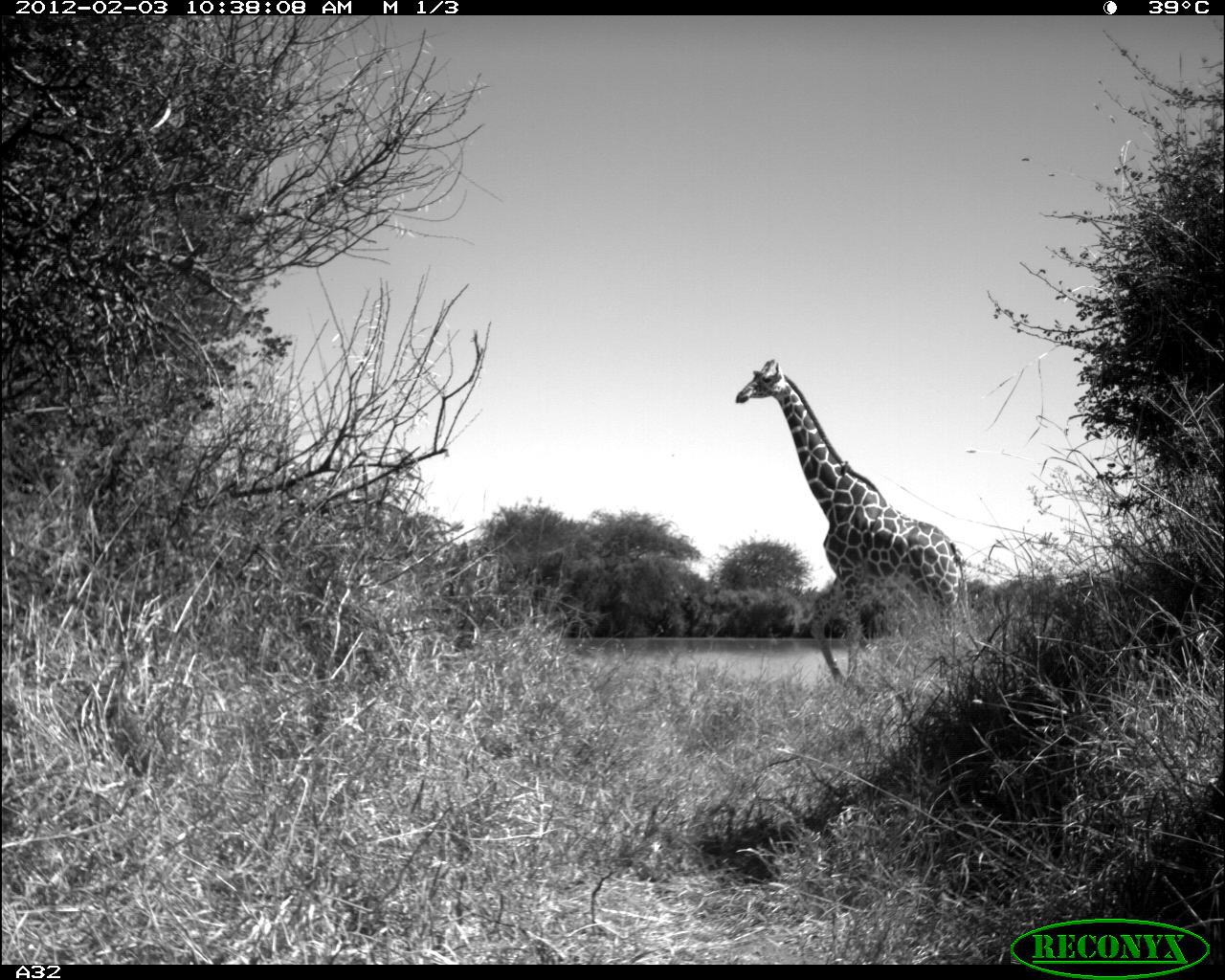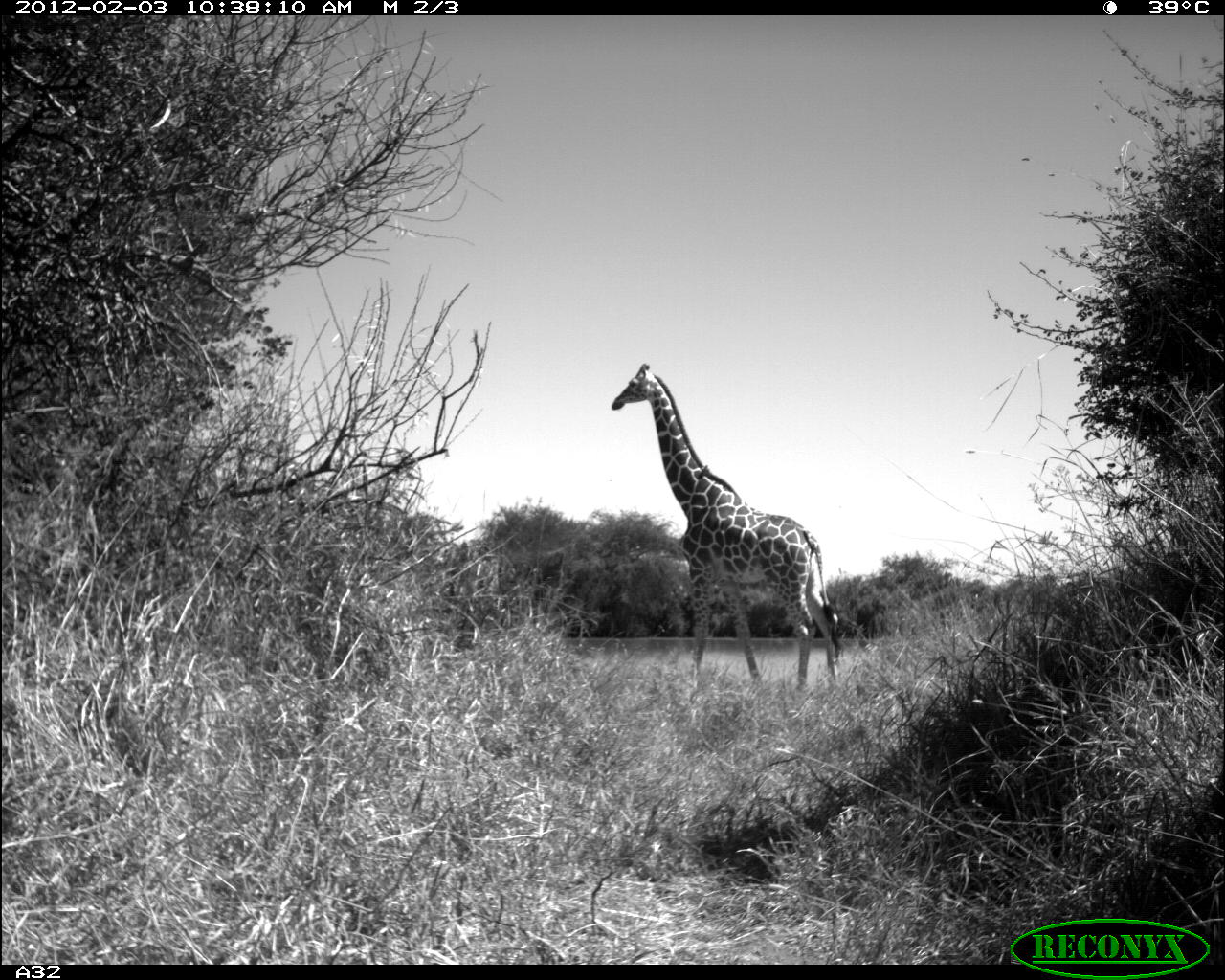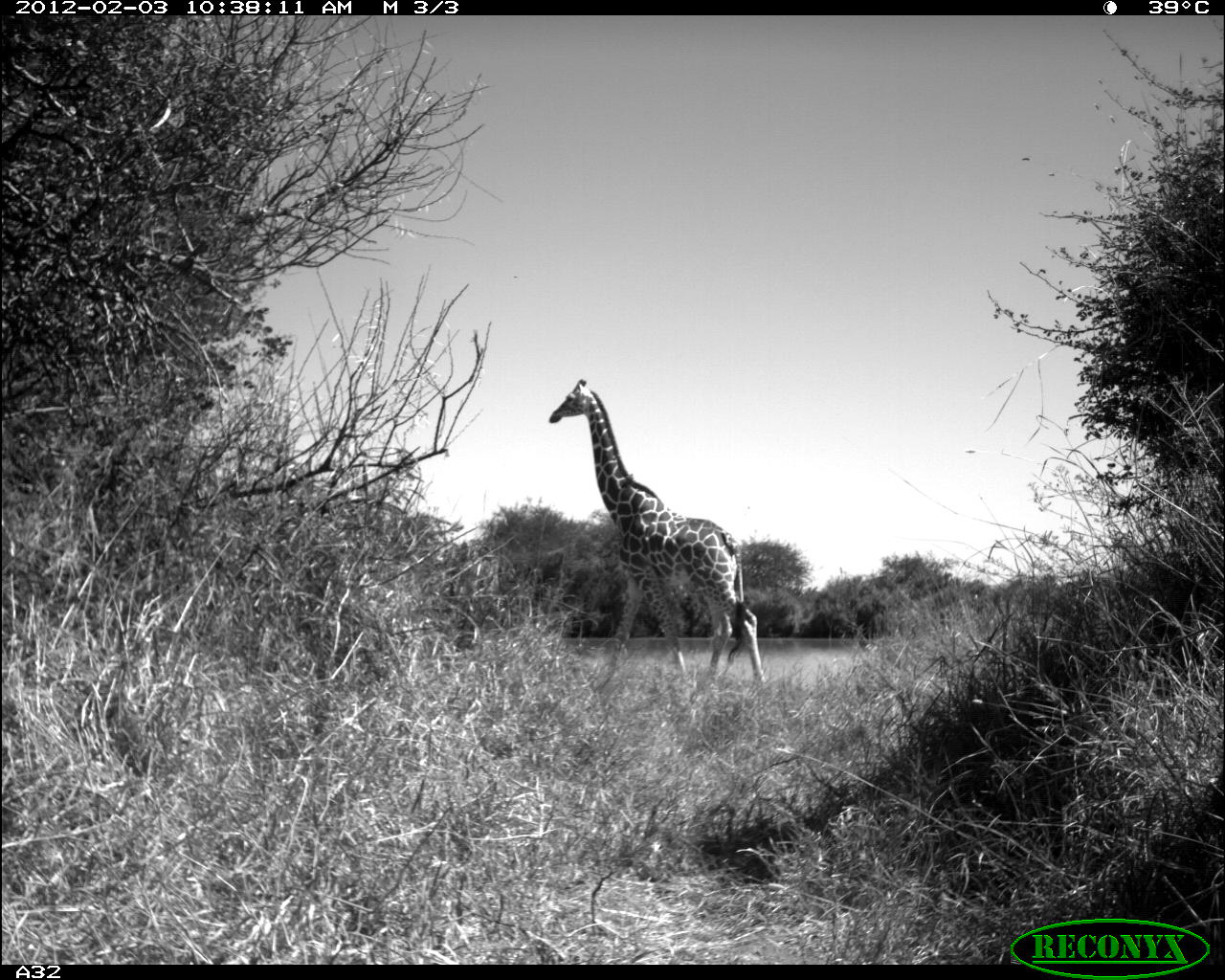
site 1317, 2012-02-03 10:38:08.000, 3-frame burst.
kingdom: Animalia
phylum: Chordata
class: Mammalia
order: Artiodactyla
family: Giraffidae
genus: Giraffa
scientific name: Giraffa camelopardalis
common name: giraffe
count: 1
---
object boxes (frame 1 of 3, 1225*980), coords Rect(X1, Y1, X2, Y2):
giraffa camelopardalis: Rect(734, 357, 971, 688)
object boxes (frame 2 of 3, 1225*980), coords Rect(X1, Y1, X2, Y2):
giraffa camelopardalis: Rect(608, 358, 843, 691)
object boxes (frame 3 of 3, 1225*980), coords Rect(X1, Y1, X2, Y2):
giraffa camelopardalis: Rect(549, 377, 767, 688)